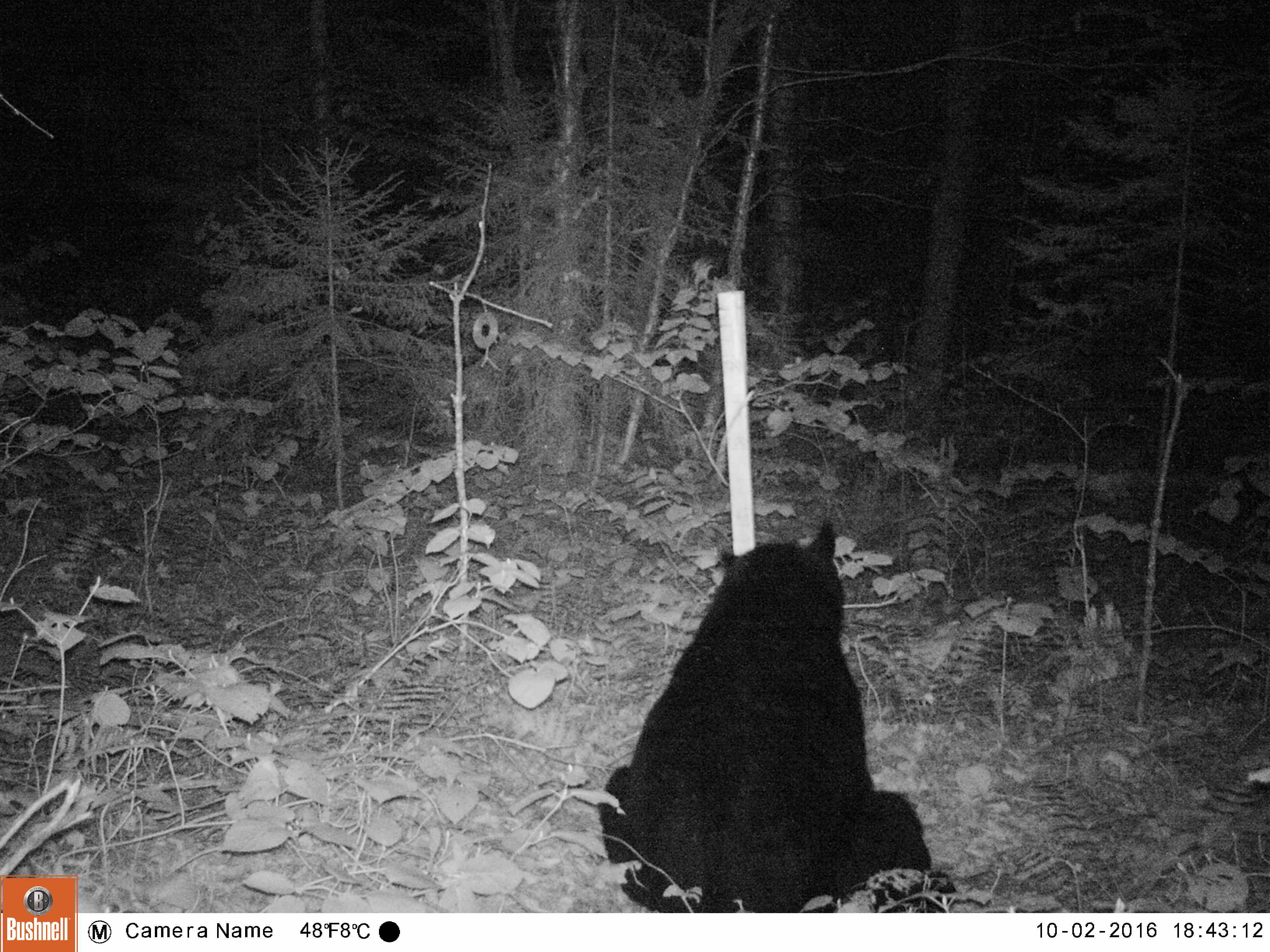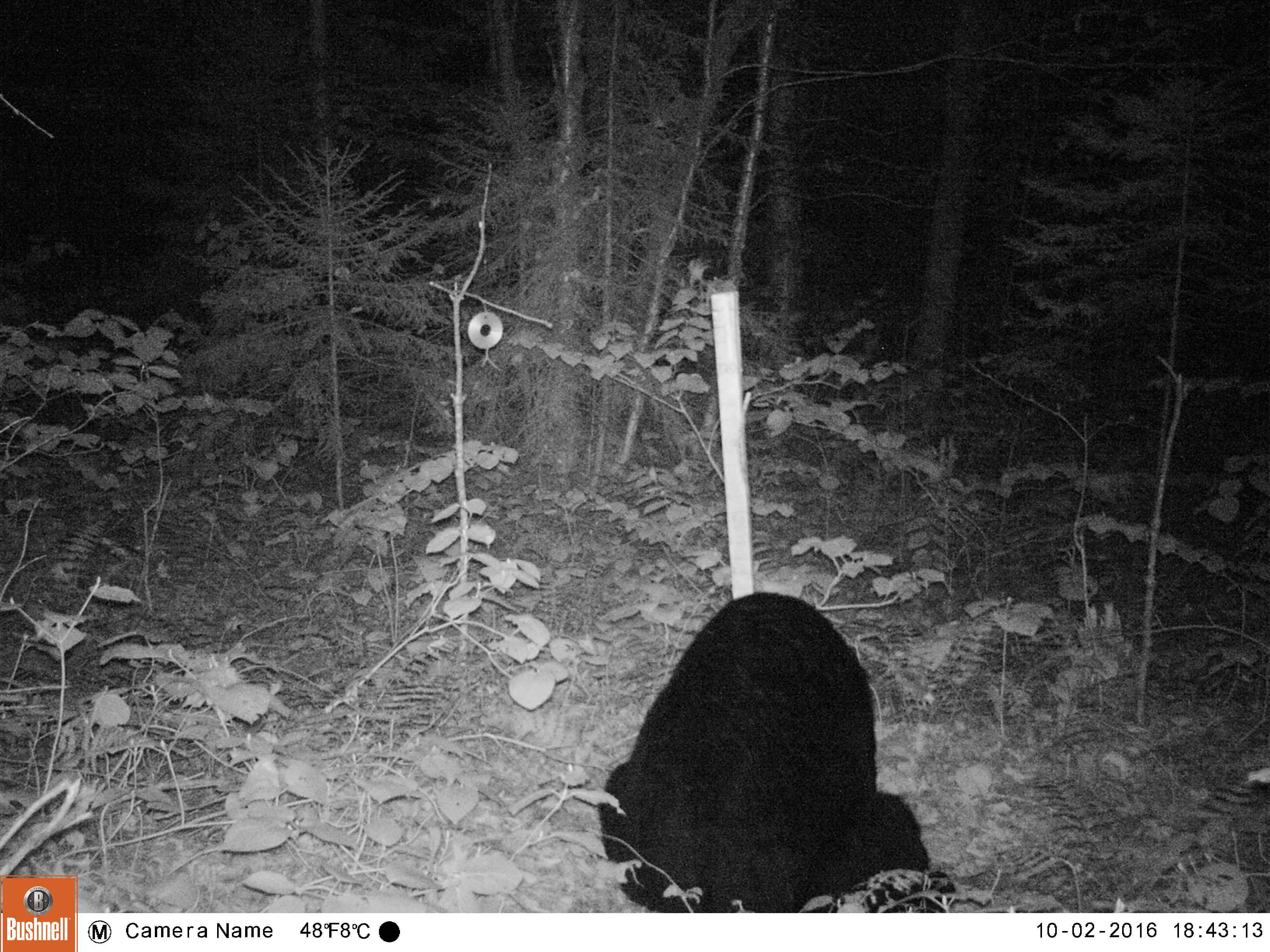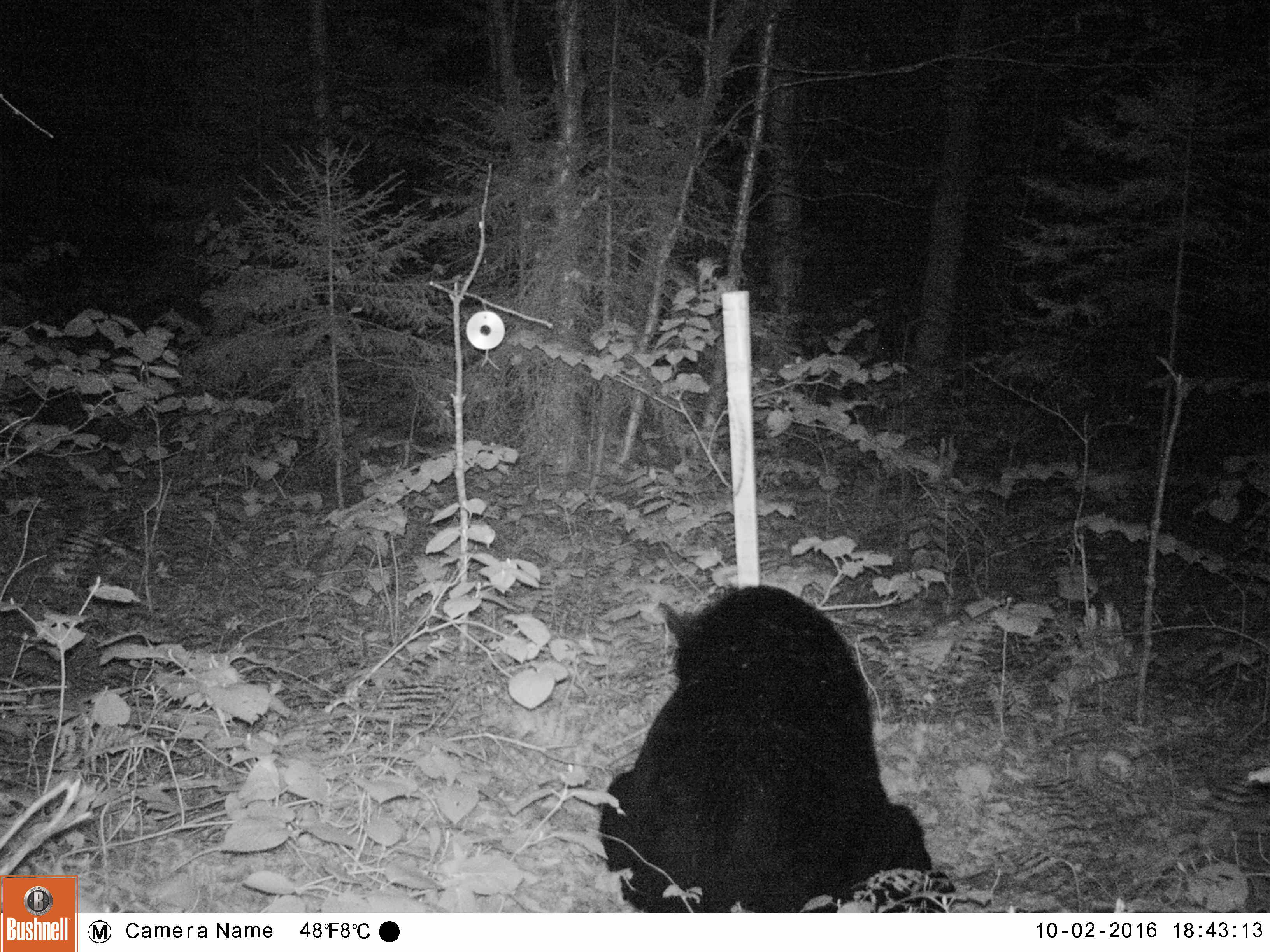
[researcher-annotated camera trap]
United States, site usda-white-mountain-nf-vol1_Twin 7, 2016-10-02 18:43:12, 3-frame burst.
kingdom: Animalia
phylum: Chordata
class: Mammalia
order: Carnivora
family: Ursidae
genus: Ursus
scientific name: Ursus americanus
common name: black bear